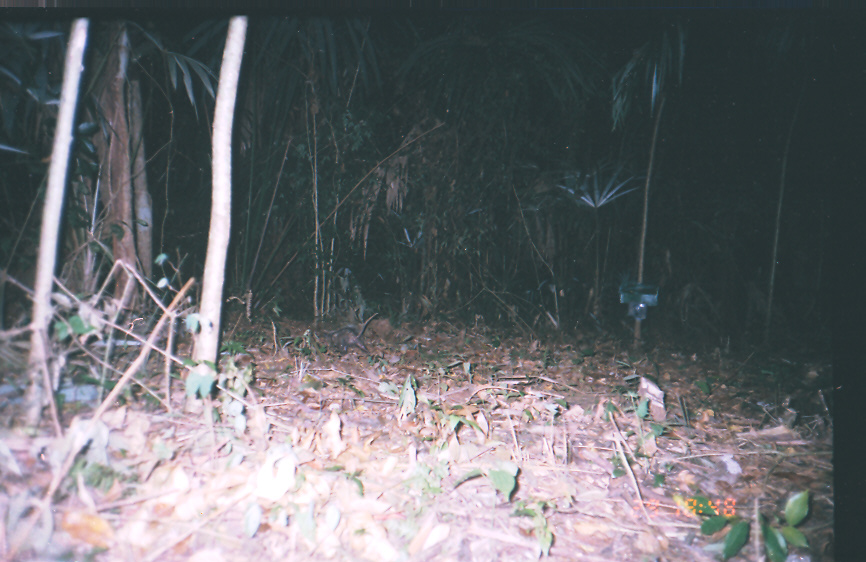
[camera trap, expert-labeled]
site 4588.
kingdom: Animalia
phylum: Chordata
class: Mammalia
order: Didelphimorphia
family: Didelphidae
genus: Didelphis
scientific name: Didelphis marsupialis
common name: southern opossum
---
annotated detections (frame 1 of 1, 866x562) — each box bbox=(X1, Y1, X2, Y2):
didelphis marsupialis: bbox=(318, 312, 379, 358)